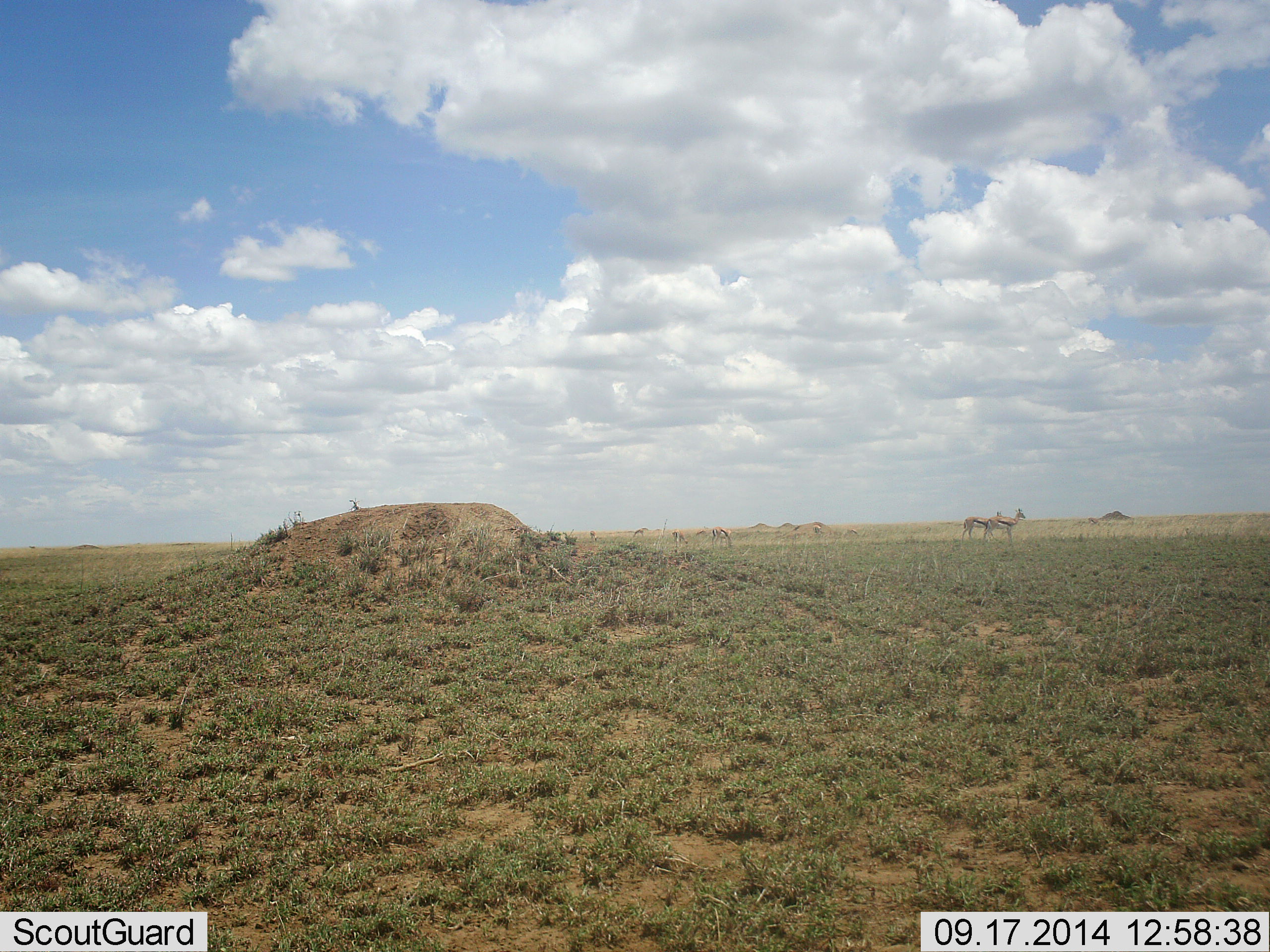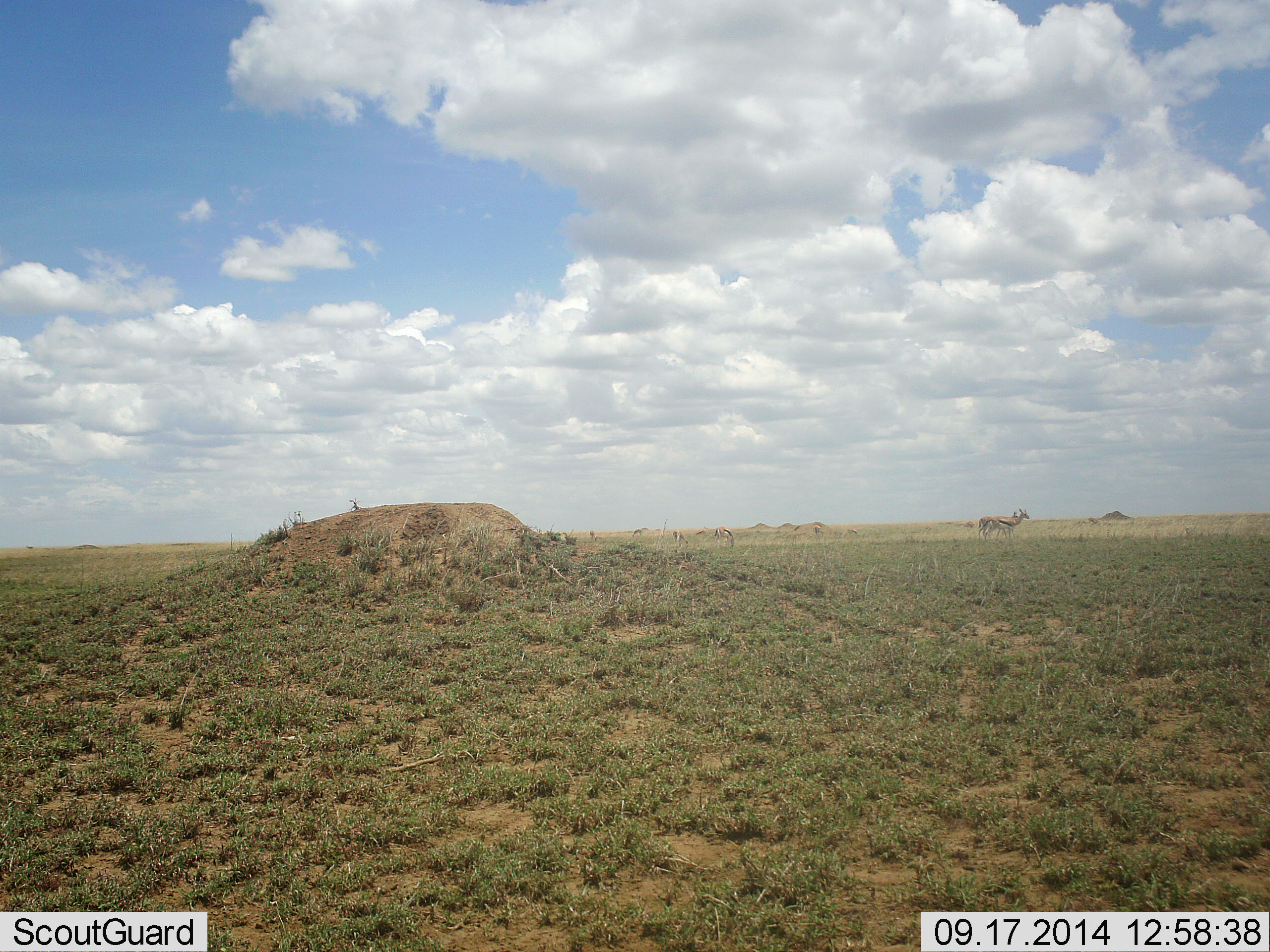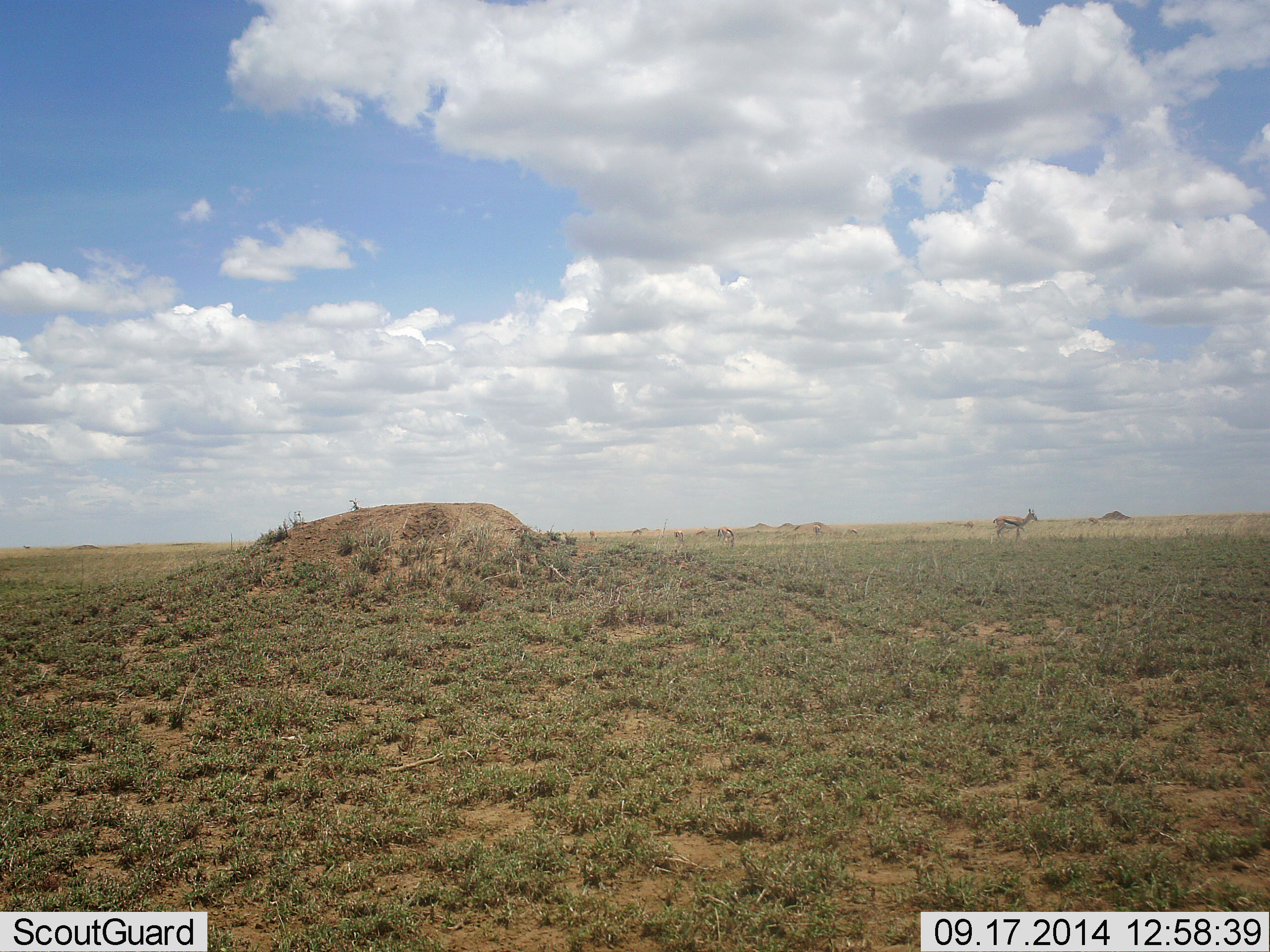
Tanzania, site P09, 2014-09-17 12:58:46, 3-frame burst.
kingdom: Animalia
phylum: Chordata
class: Mammalia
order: Artiodactyla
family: Bovidae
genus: Eudorcas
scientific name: Eudorcas thomsonii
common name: thomson's gazelle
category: gazellethomsons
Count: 2.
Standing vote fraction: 60%.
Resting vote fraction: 0%.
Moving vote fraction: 40%.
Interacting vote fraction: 0%.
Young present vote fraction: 0%.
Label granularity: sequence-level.